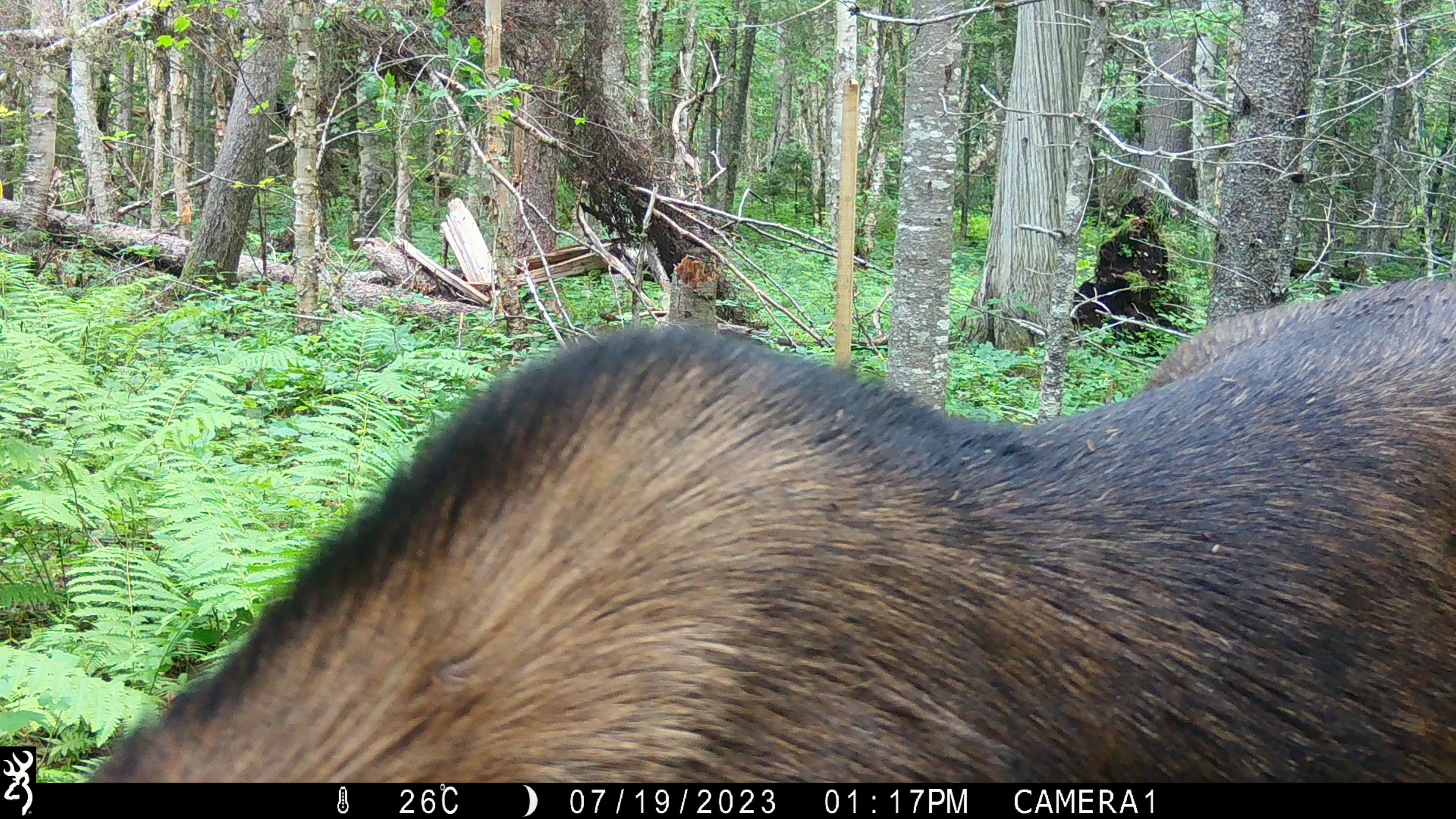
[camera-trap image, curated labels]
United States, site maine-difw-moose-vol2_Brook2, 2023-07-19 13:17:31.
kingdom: Animalia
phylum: Chordata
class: Mammalia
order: Artiodactyla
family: Cervidae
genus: Alces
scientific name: Alces alces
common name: moose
Moose (Alces alces).